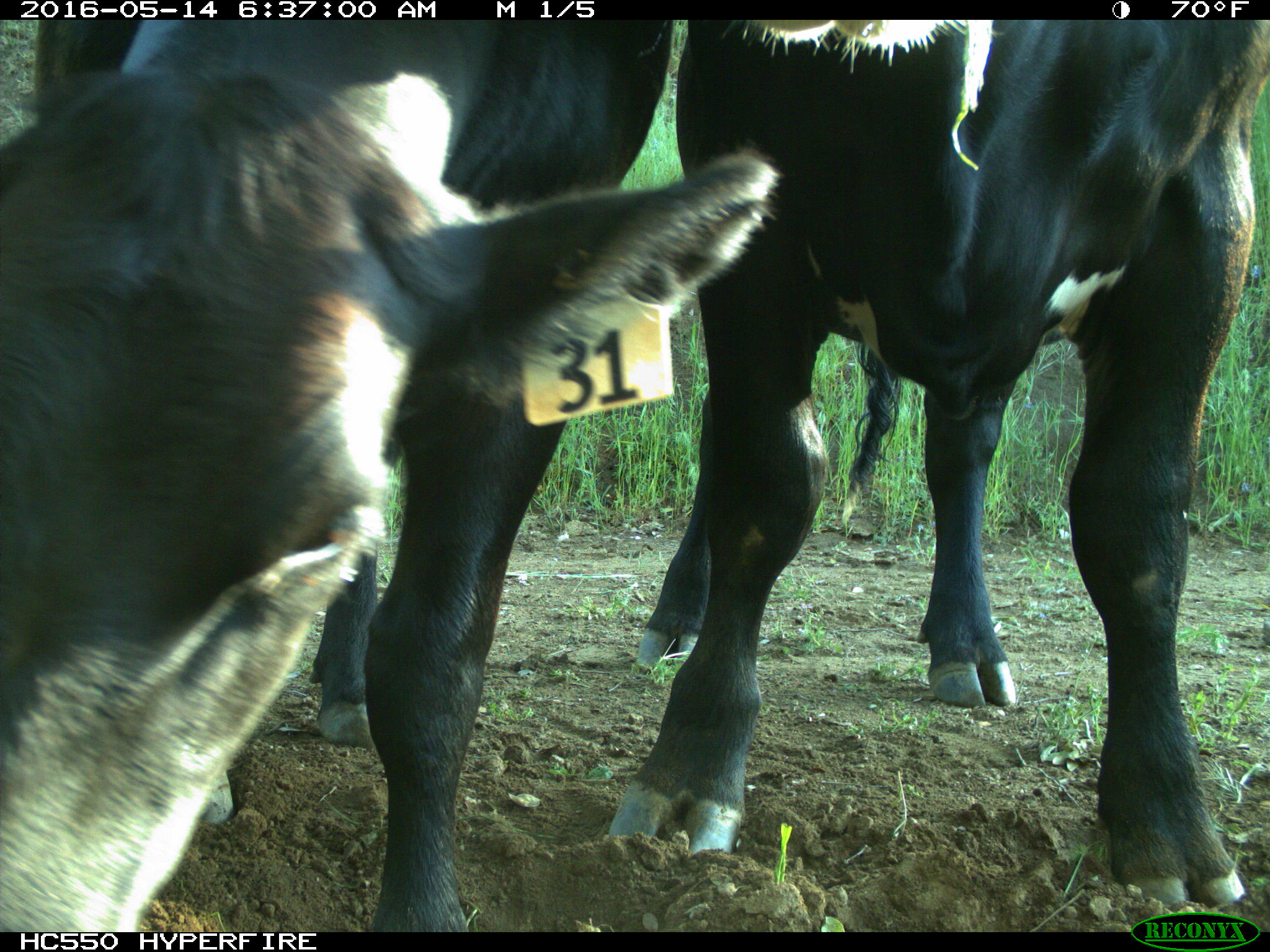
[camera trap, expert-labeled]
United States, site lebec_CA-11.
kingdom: Animalia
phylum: Chordata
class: Mammalia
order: Artiodactyla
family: Bovidae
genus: Bos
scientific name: Bos taurus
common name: domestic cow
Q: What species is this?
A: Bos taurus (domestic cow).